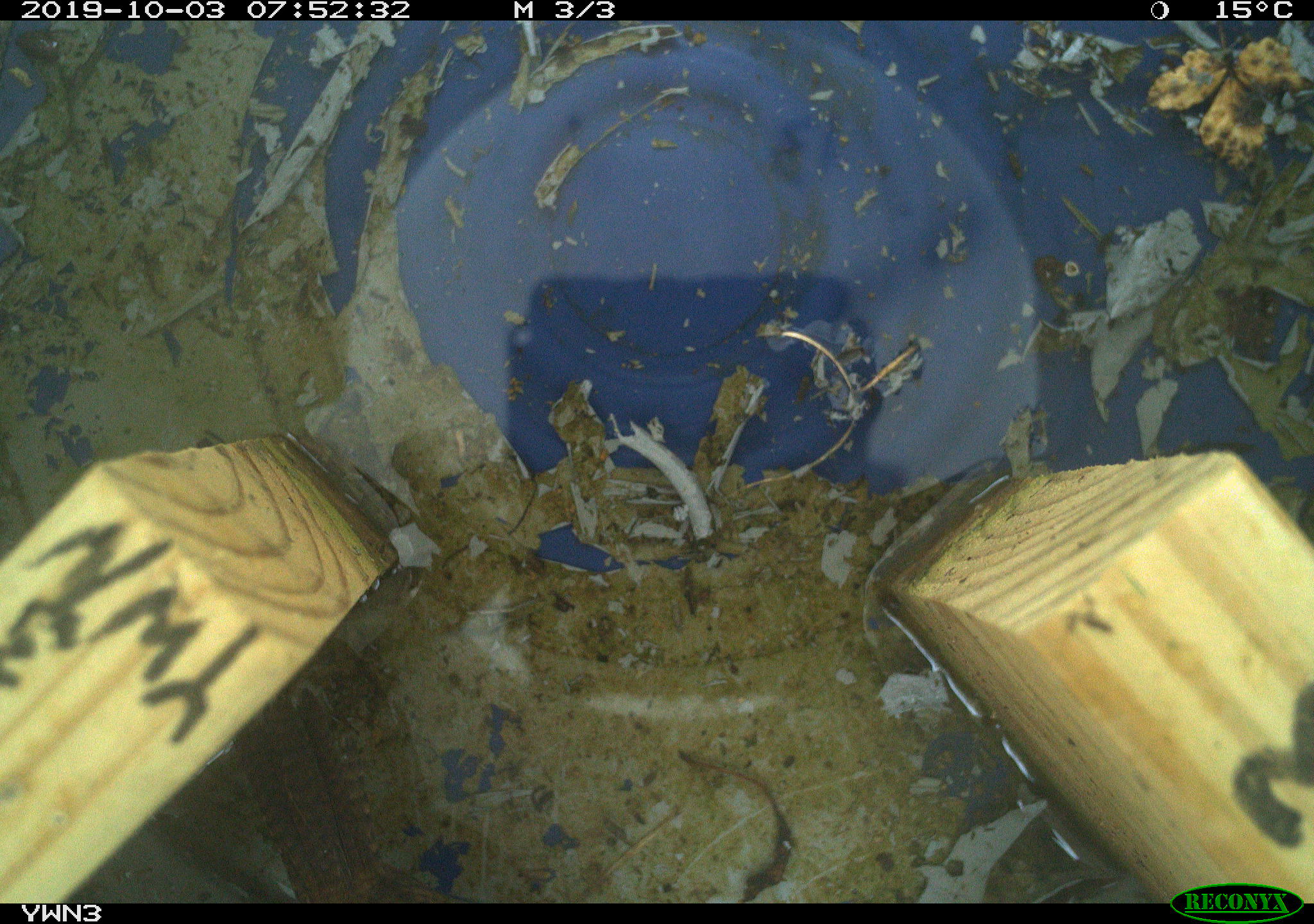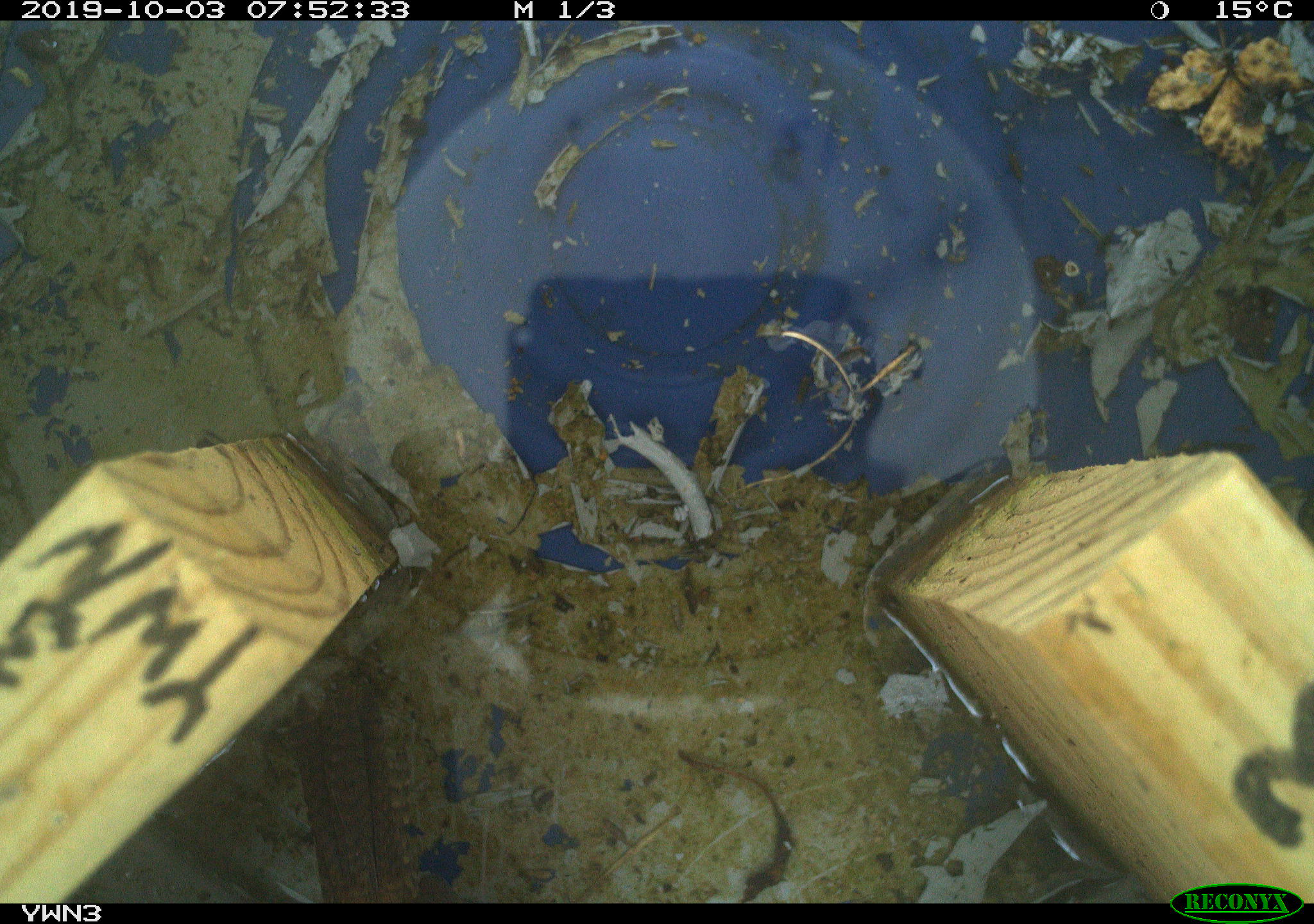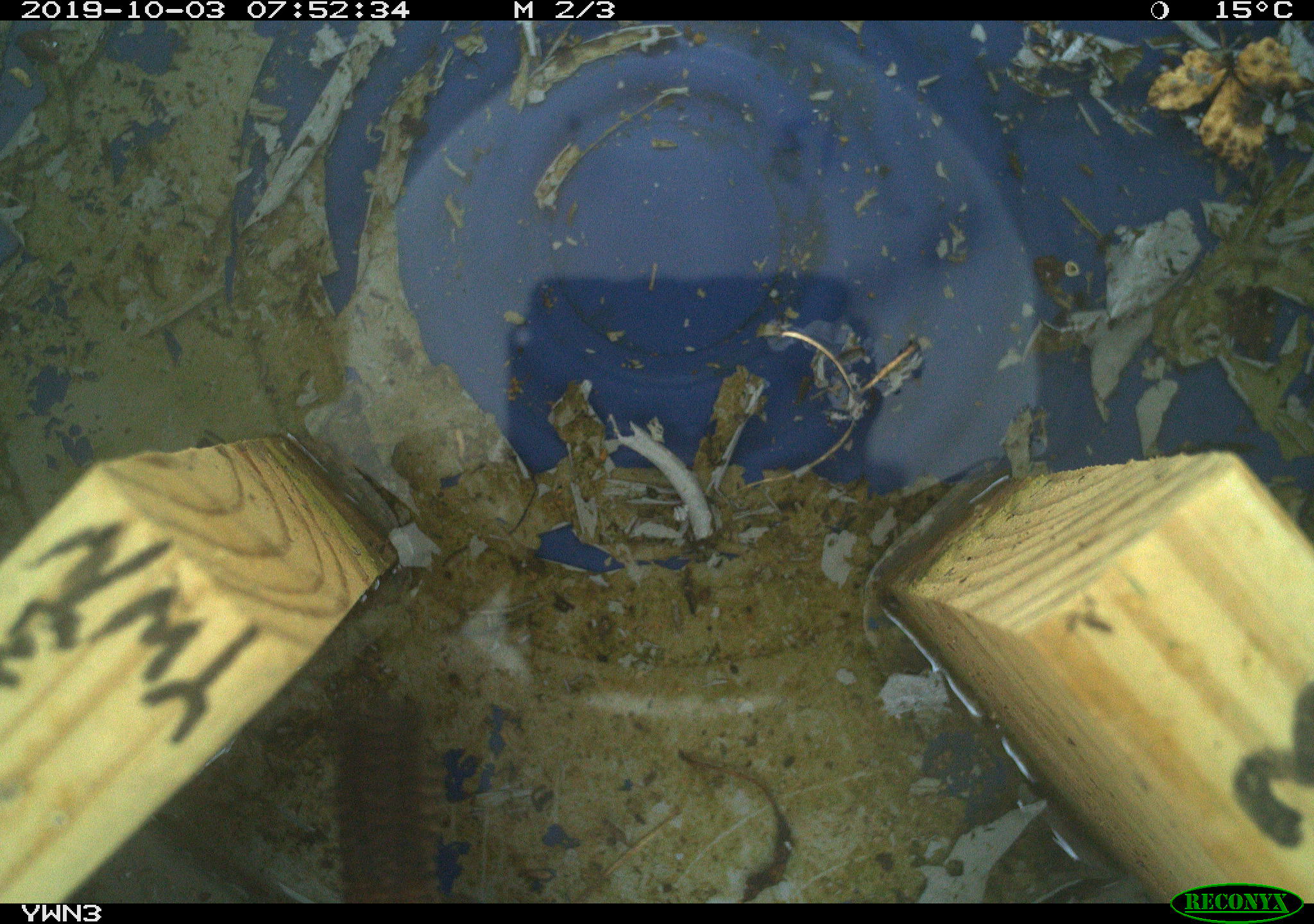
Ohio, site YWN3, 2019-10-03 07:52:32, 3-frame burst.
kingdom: Animalia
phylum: Chordata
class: Aves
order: Passeriformes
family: Troglodytidae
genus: Troglodytes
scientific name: Troglodytes aedon aedon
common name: northern house wren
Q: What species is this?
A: Northern house wren (Troglodytes aedon aedon).